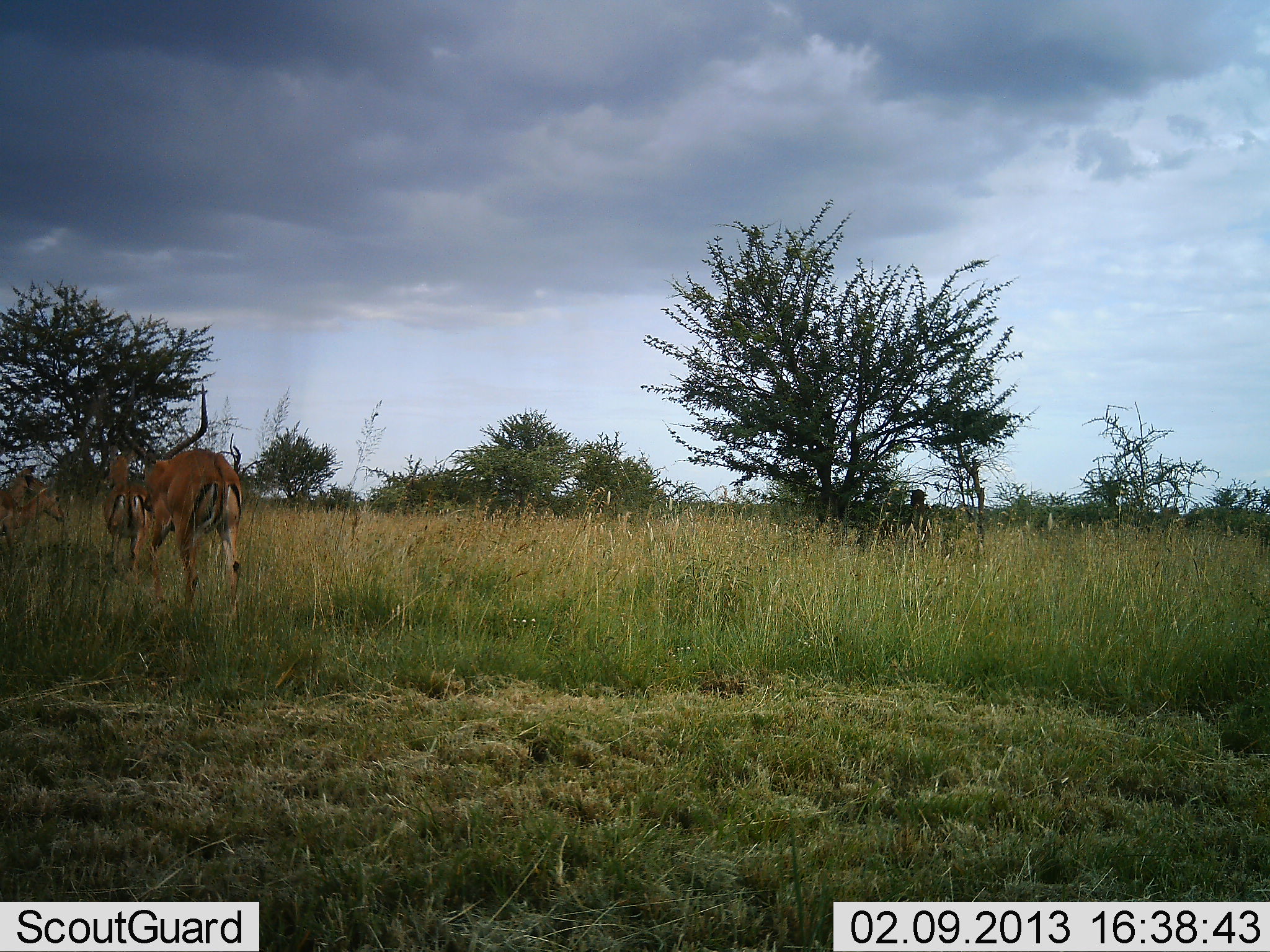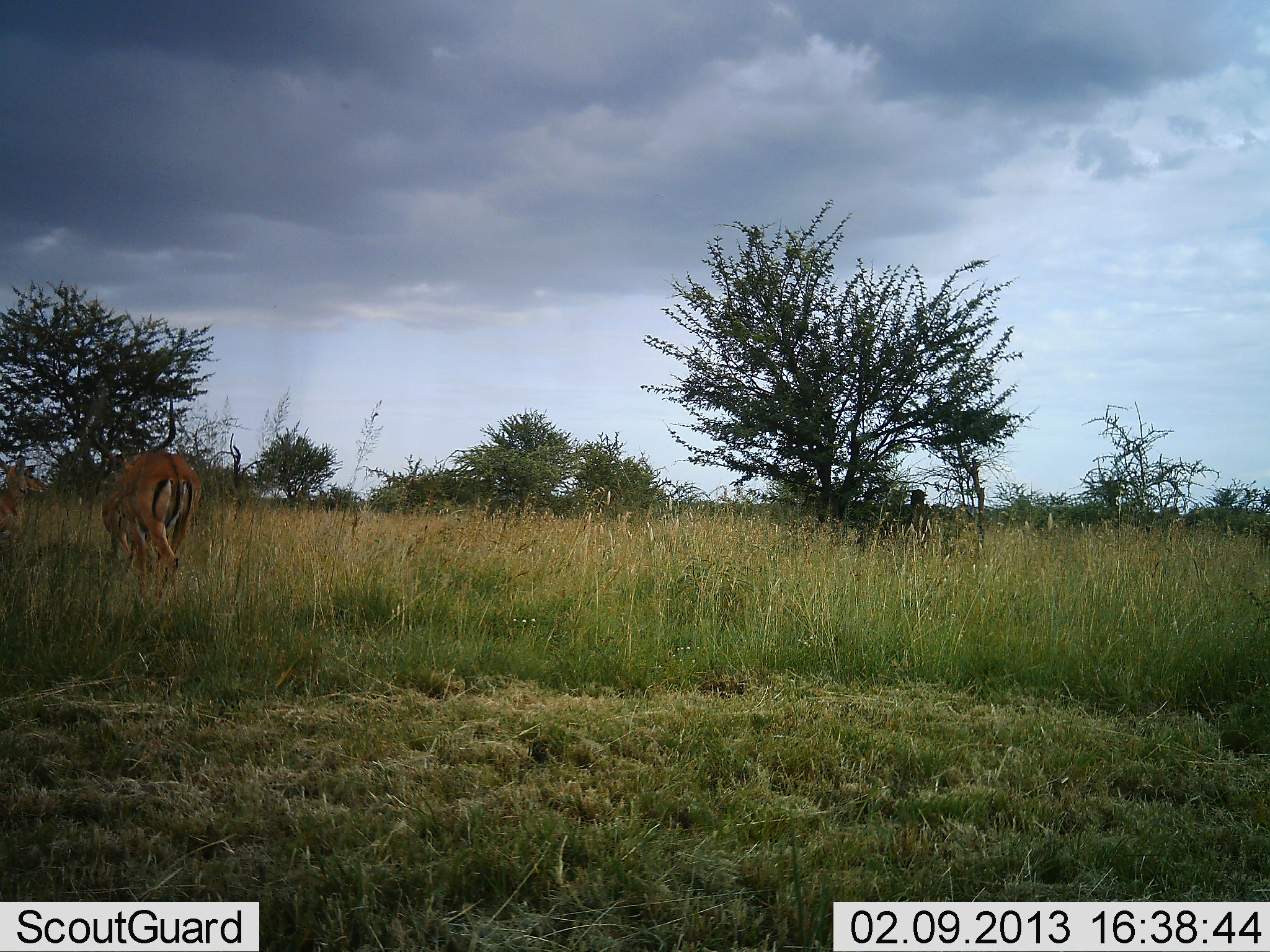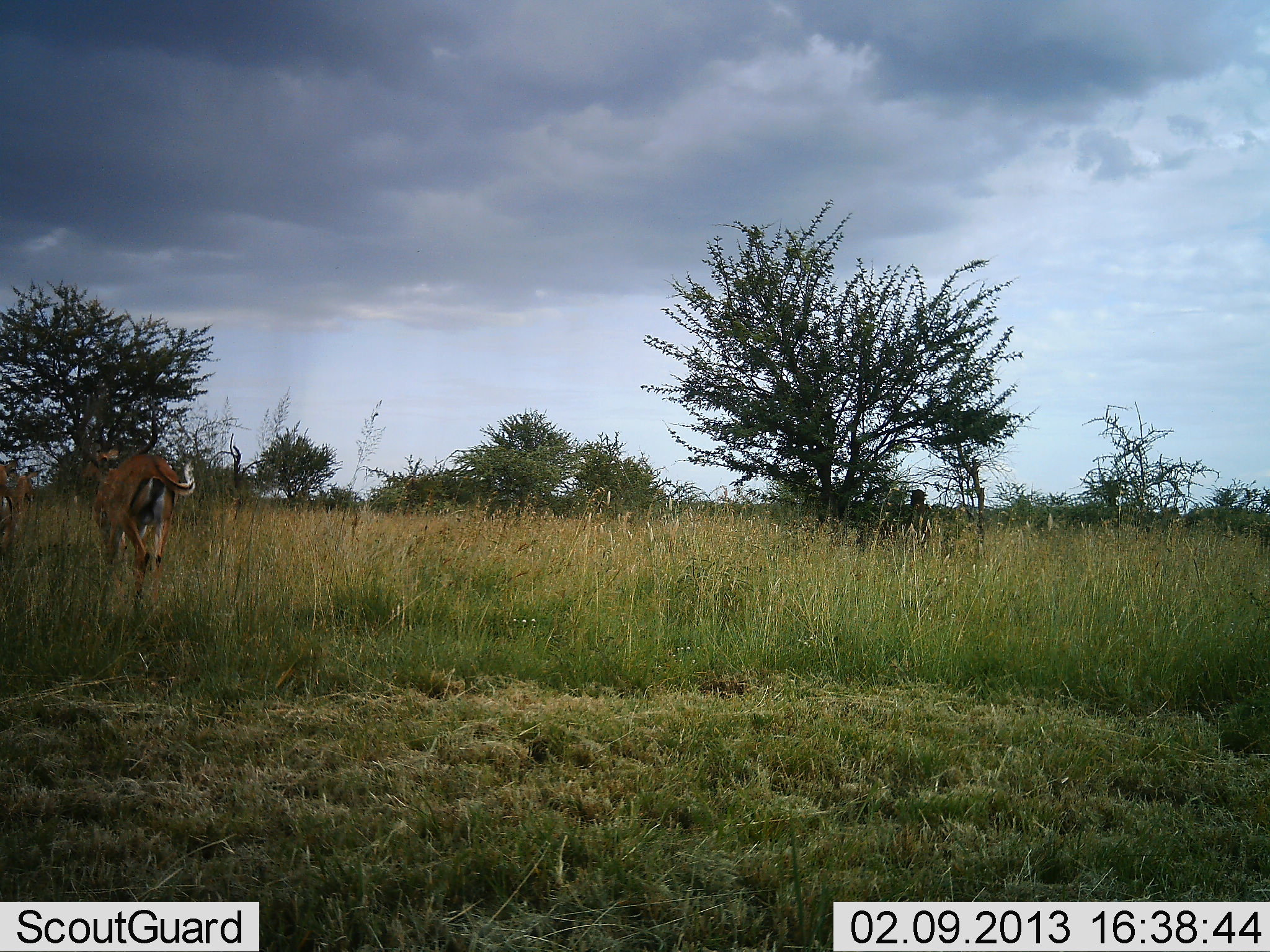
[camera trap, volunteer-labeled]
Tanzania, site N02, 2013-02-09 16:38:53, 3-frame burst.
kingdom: Animalia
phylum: Chordata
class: Mammalia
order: Artiodactyla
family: Bovidae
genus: Aepyceros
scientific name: Aepyceros melampus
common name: impala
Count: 3.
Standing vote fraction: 14%.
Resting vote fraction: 0%.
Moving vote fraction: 91%.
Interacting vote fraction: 5%.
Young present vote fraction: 0%.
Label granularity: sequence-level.